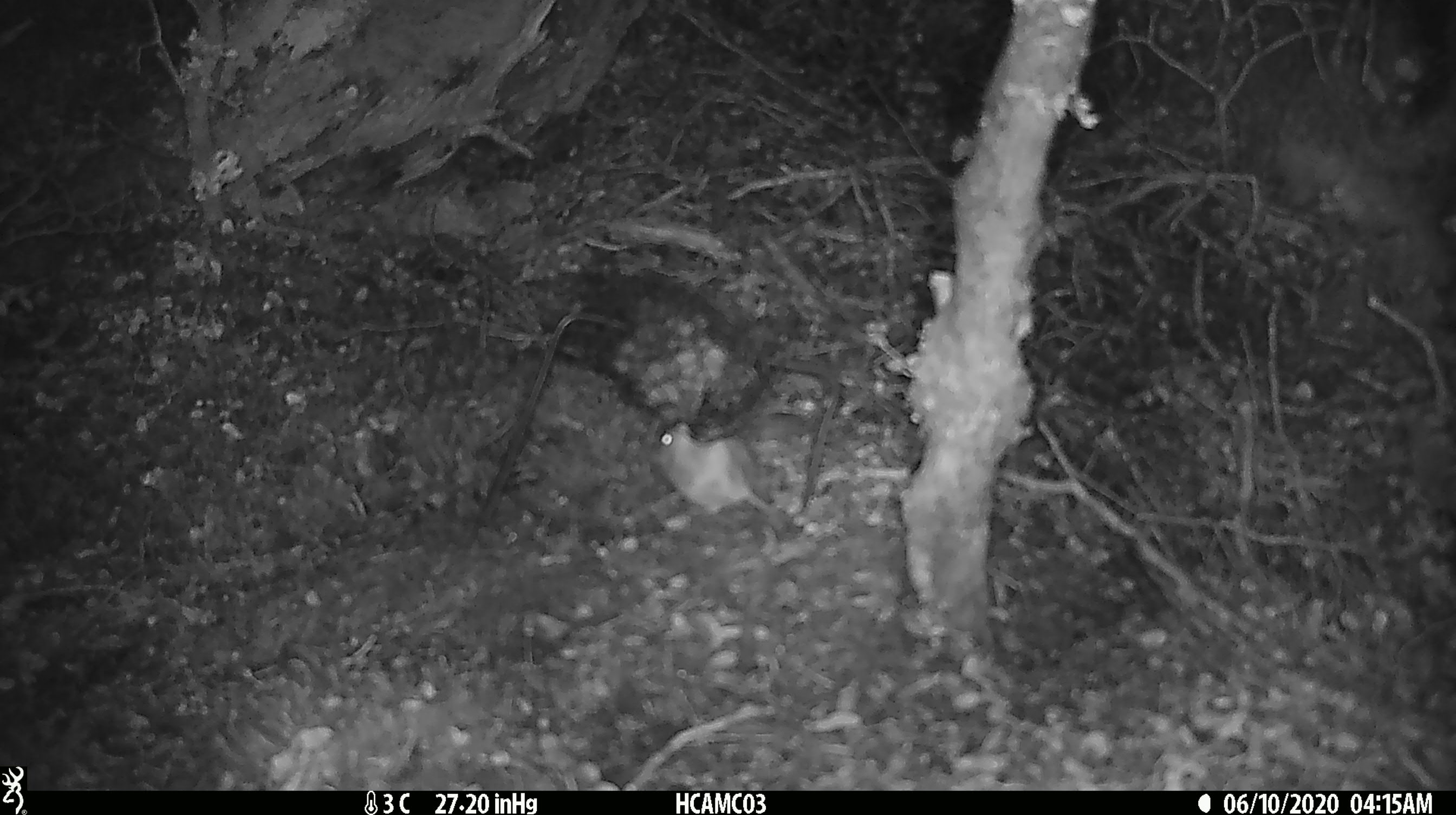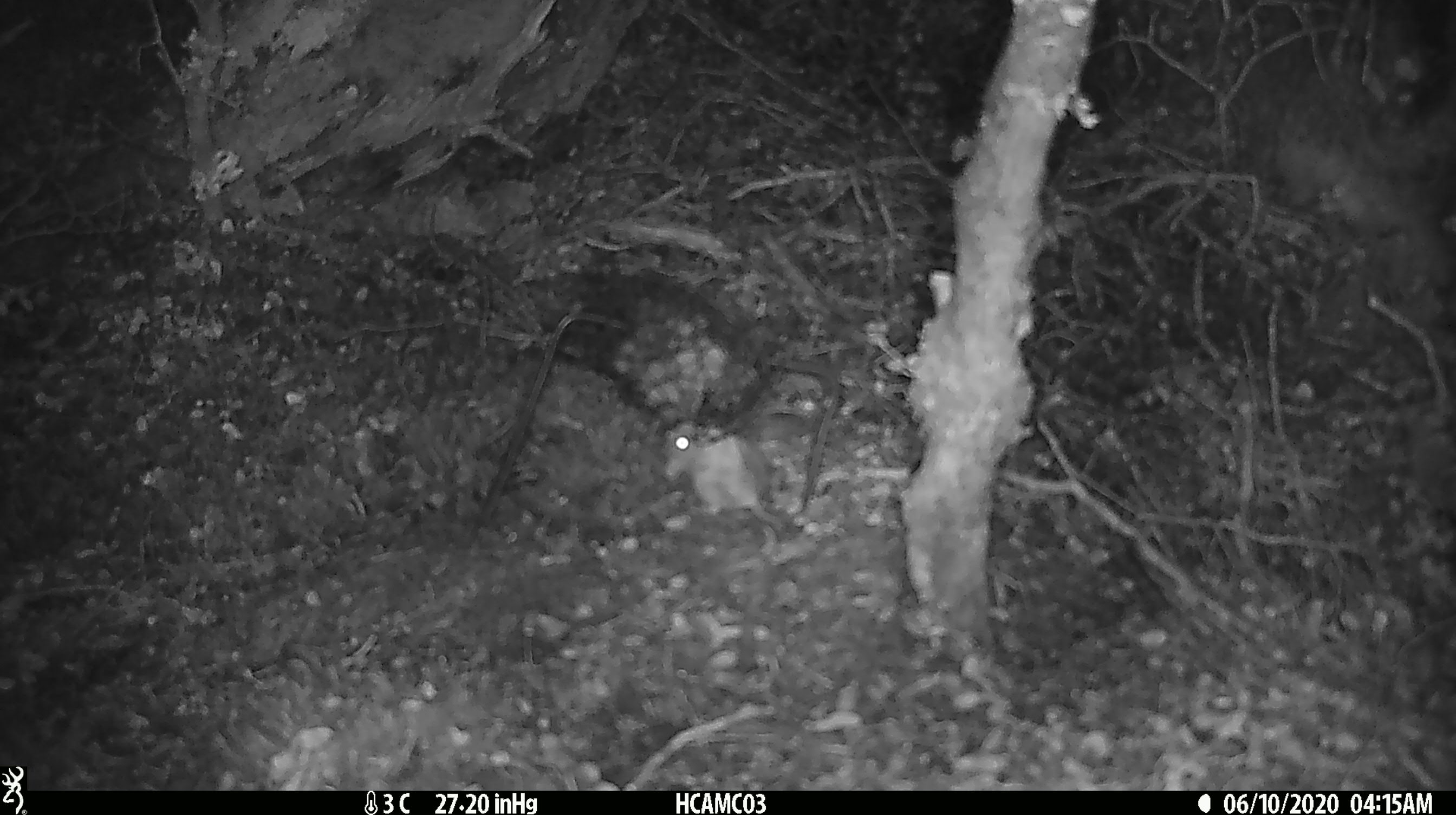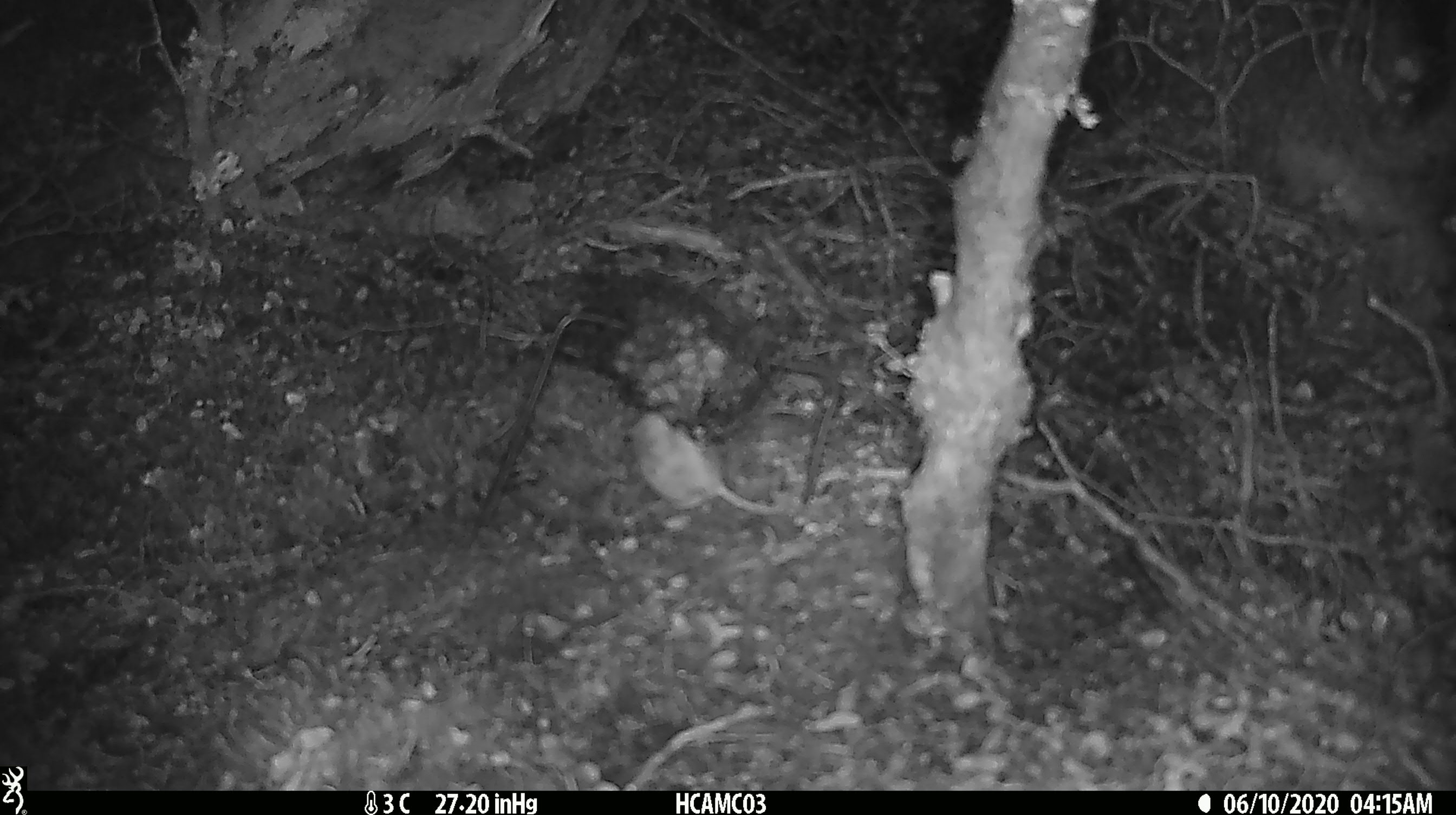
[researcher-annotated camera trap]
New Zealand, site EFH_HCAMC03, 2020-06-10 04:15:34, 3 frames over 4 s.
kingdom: Animalia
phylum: Chordata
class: Mammalia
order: Rodentia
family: Muridae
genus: Mus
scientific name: Mus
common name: mouse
Mouse (Mus).